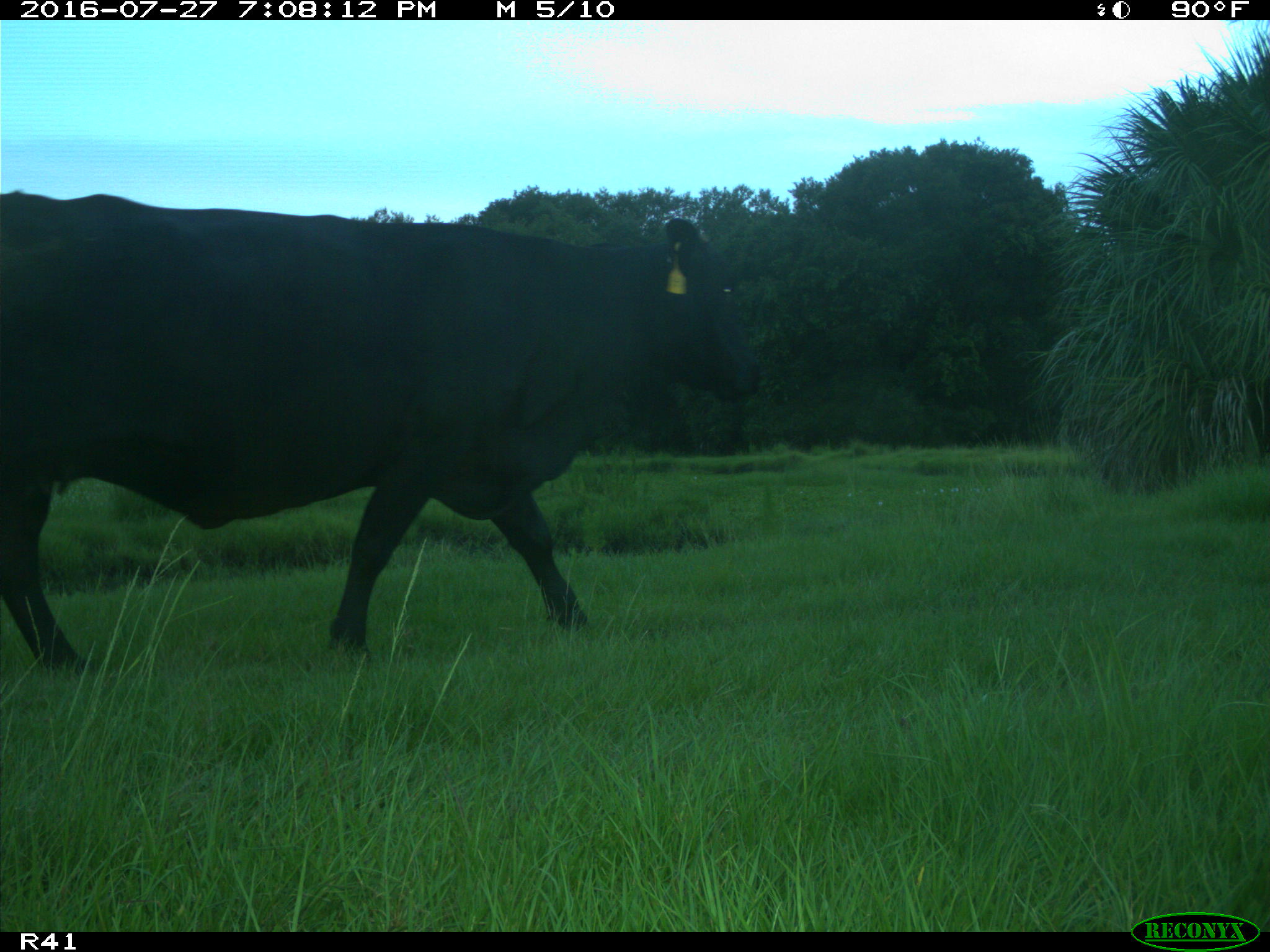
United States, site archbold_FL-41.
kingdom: Animalia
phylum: Chordata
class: Mammalia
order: Artiodactyla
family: Bovidae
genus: Bos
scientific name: Bos taurus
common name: domestic cow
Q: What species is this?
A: Bos taurus (domestic cow).